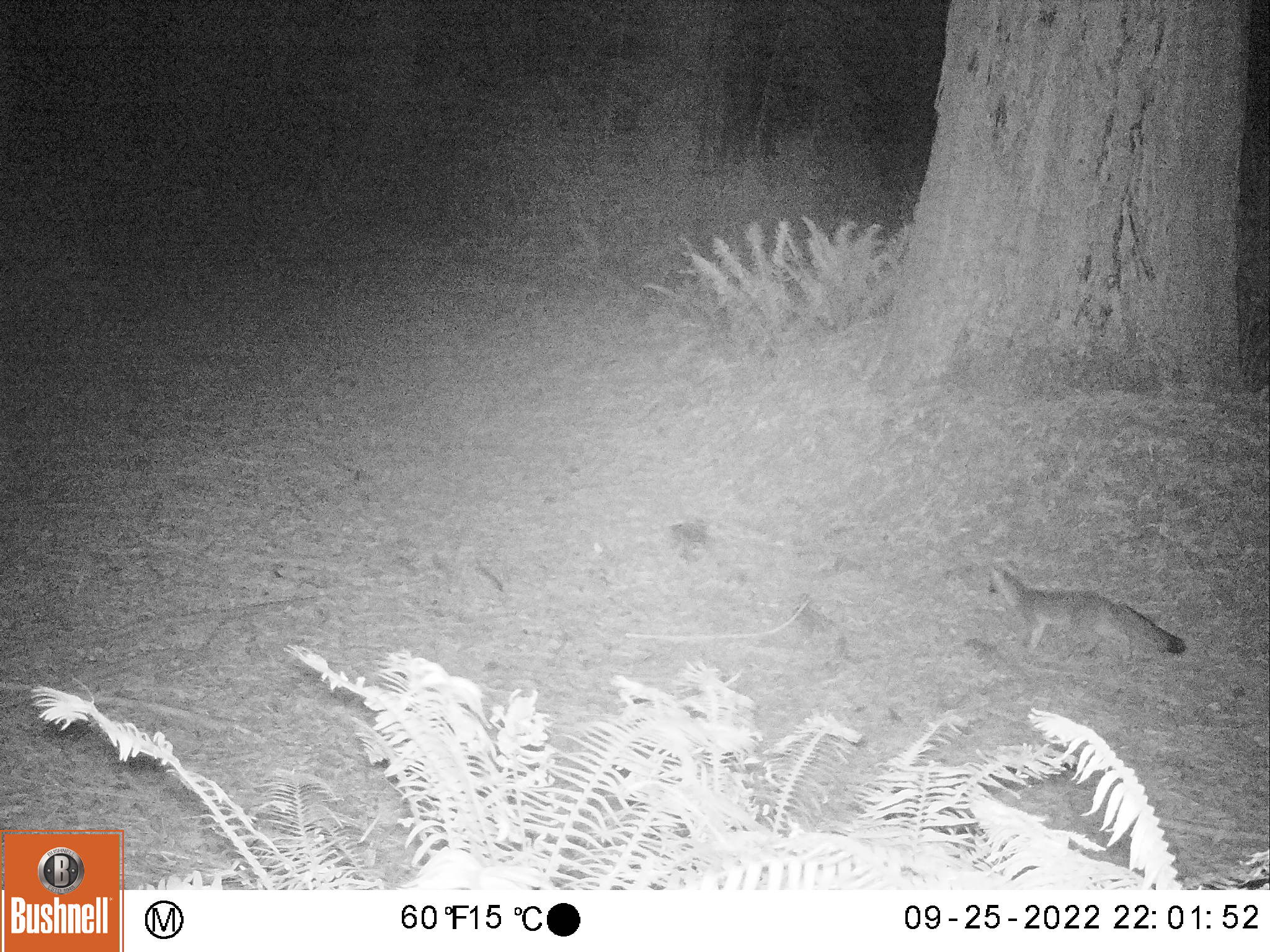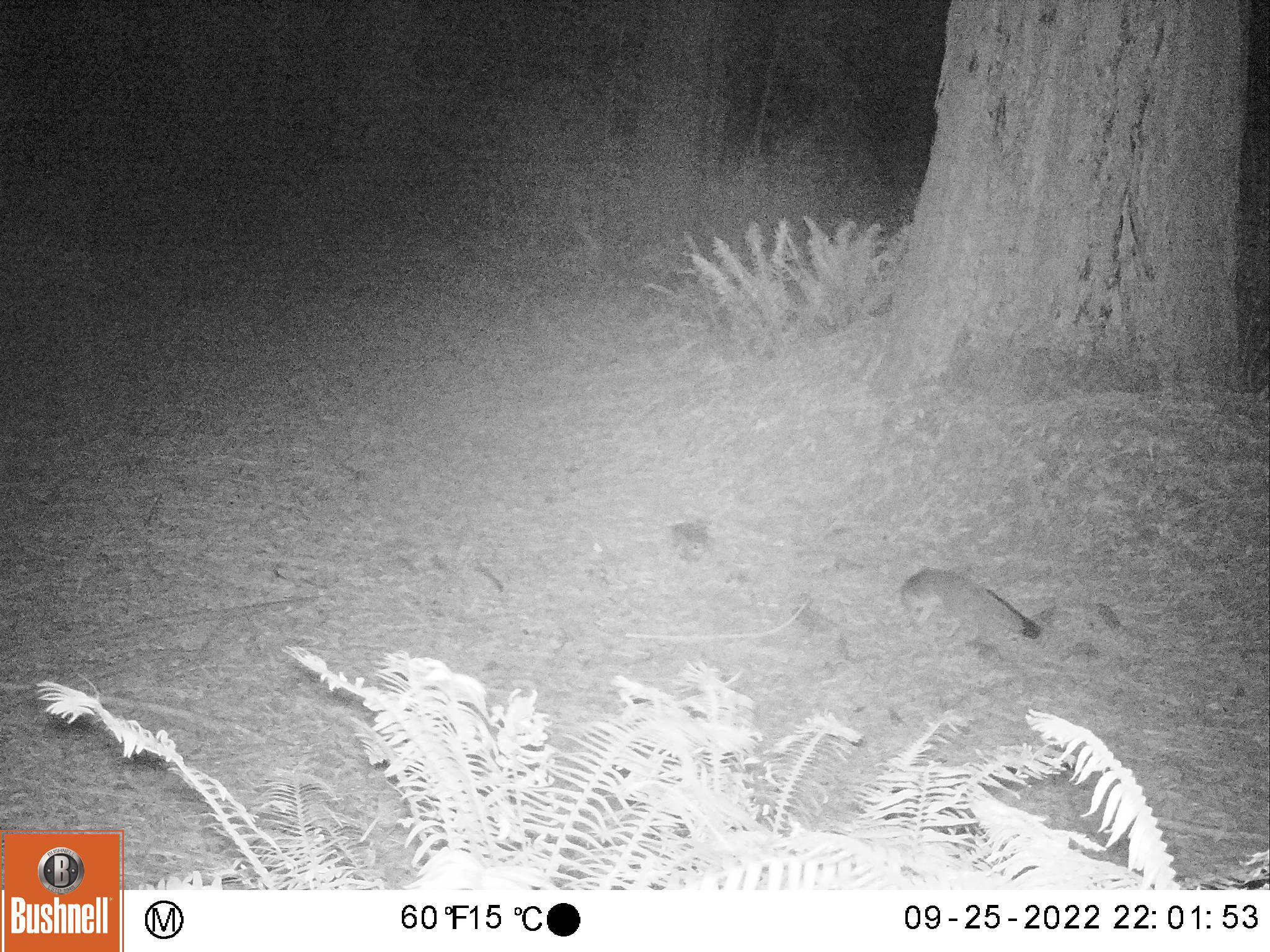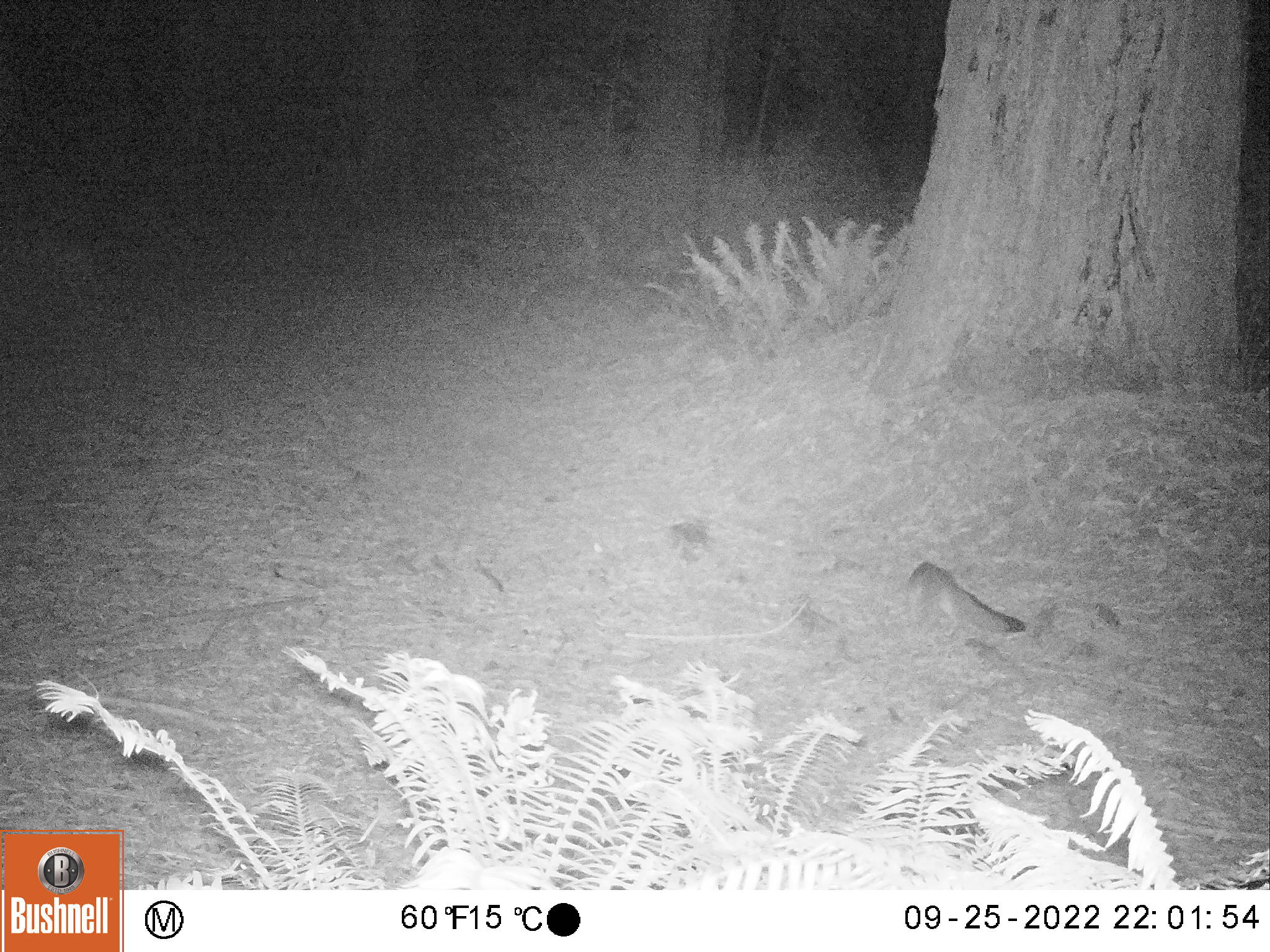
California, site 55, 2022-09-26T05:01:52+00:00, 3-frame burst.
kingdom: Animalia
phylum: Chordata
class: Mammalia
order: Carnivora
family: Canidae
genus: Urocyon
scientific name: Urocyon cinereoargenteus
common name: gray fox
Gray fox (Urocyon cinereoargenteus).